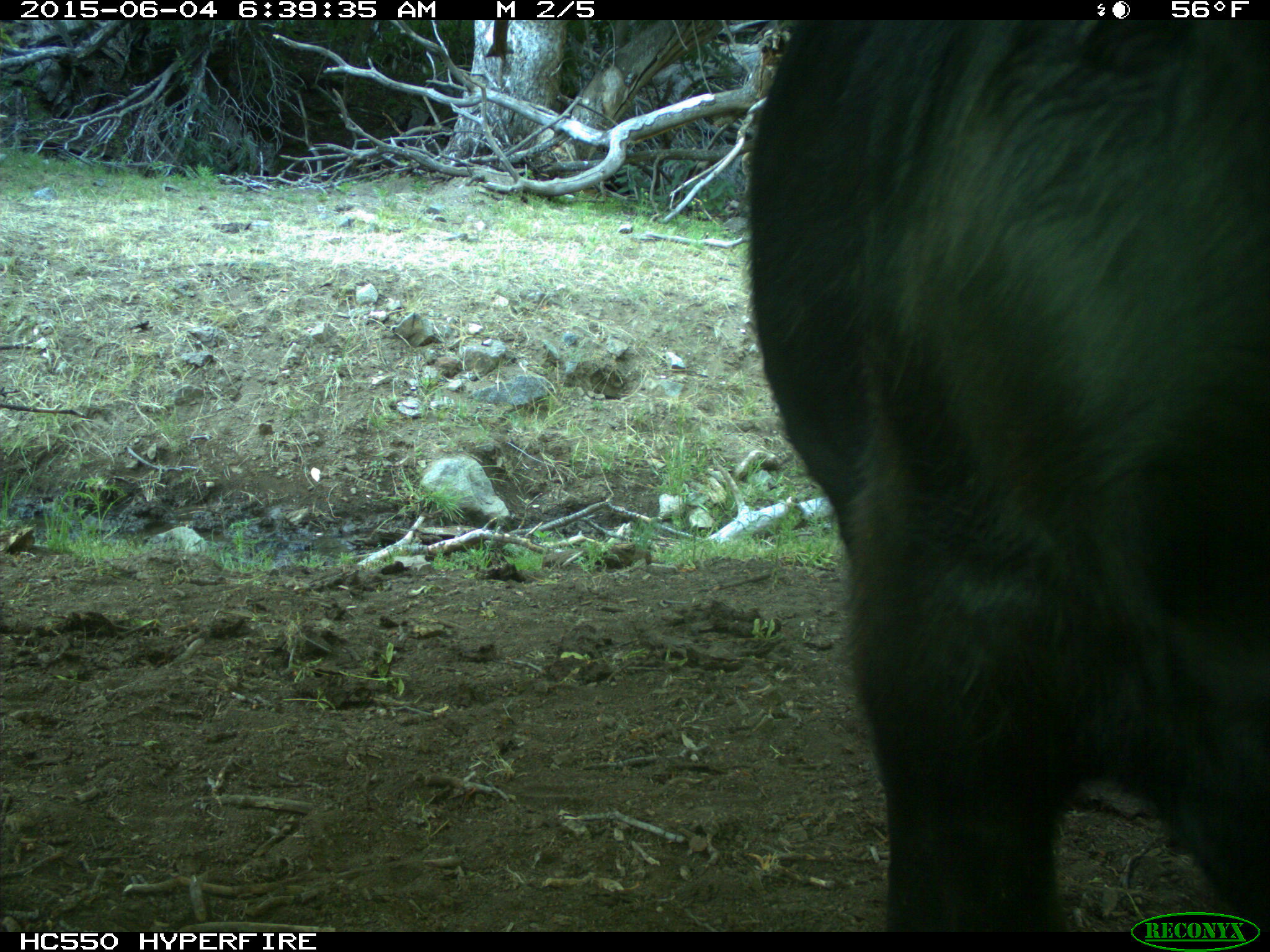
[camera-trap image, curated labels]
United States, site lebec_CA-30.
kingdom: Animalia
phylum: Chordata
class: Mammalia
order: Artiodactyla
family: Bovidae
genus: Bos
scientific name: Bos taurus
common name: domestic cow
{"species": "Bos taurus (domestic cow)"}